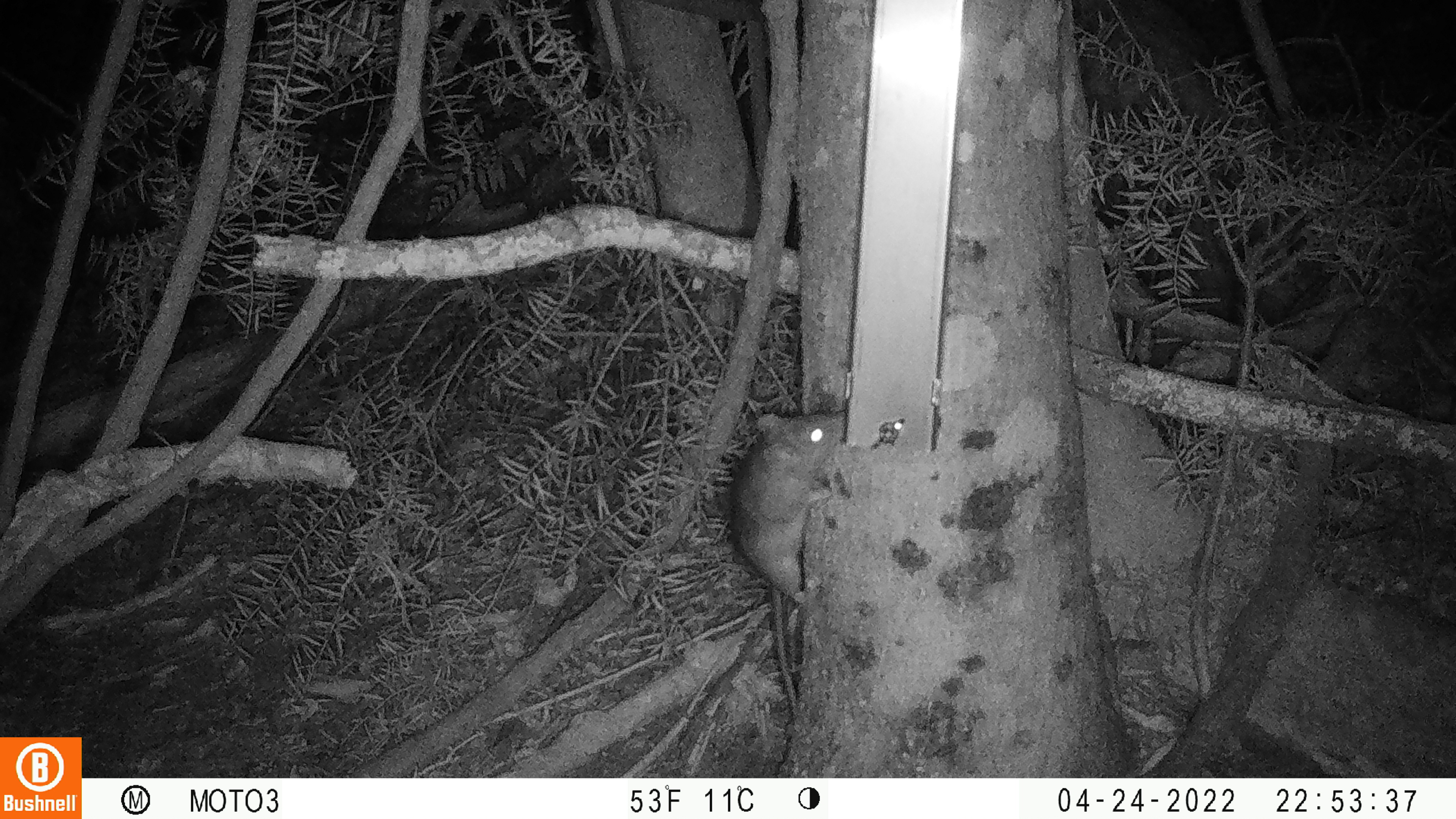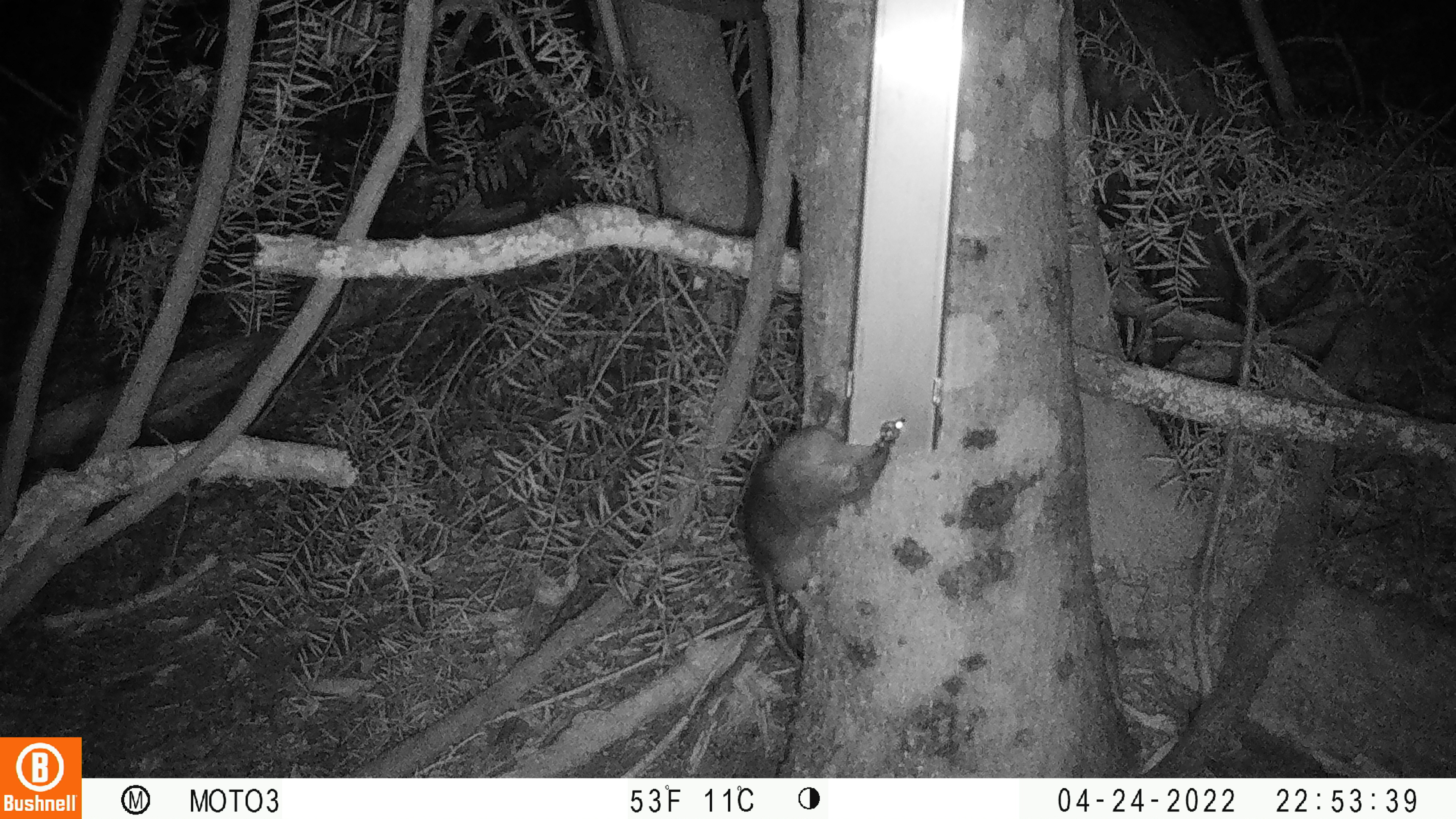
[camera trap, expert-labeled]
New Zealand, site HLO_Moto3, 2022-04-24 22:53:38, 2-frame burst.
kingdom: Animalia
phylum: Chordata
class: Mammalia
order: Rodentia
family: Muridae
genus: Rattus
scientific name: Rattus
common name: rat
Rat (Rattus).